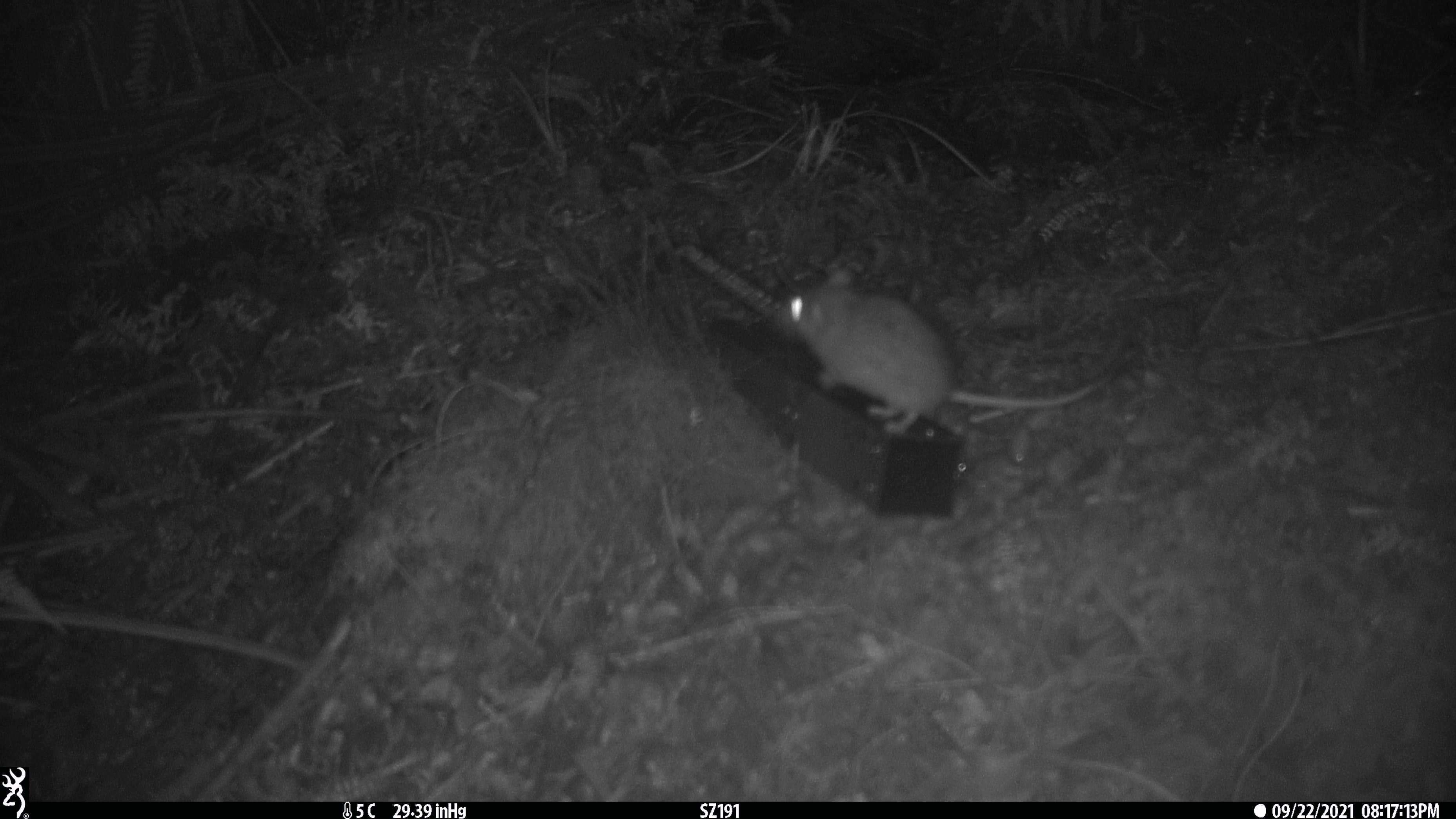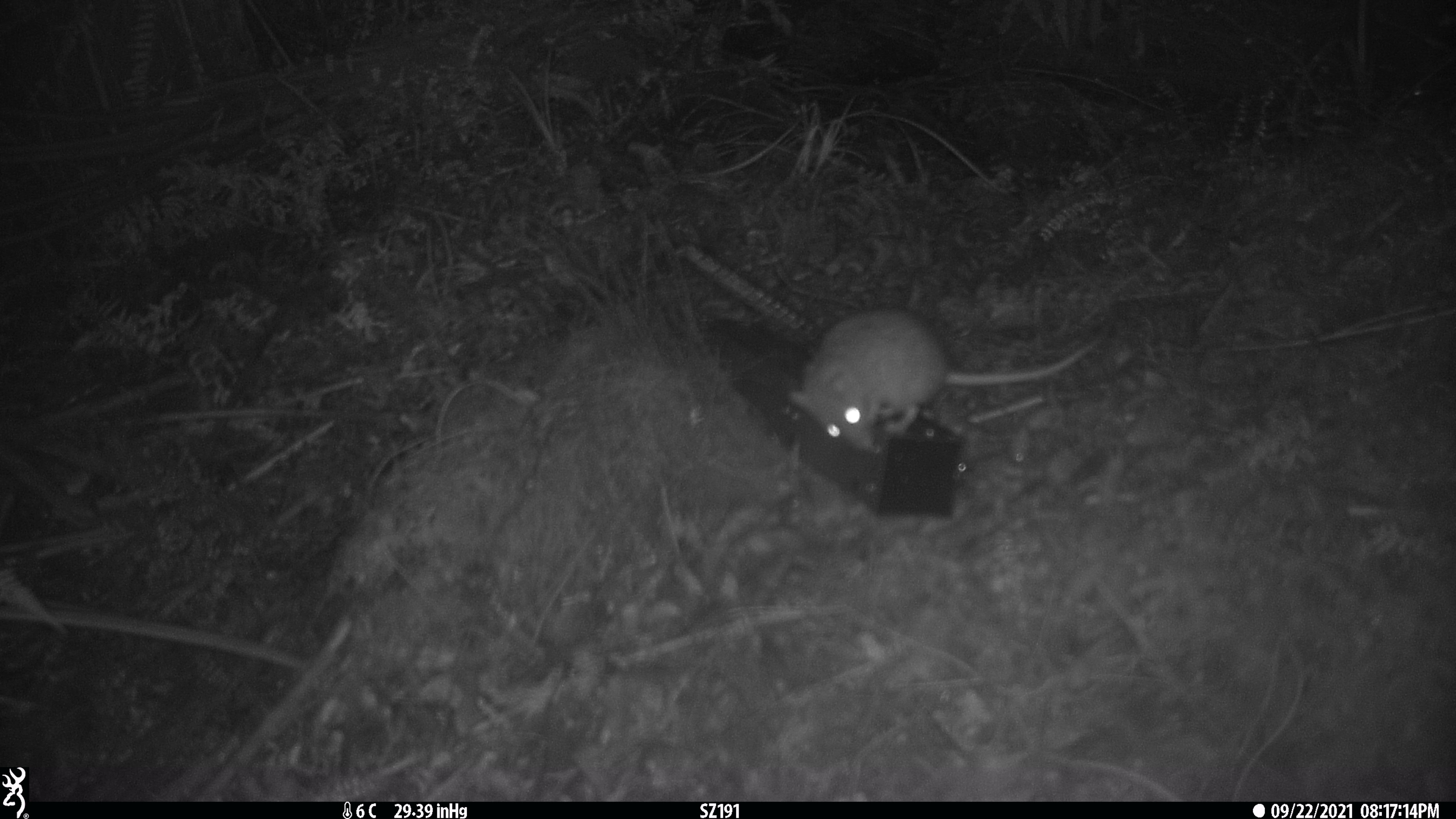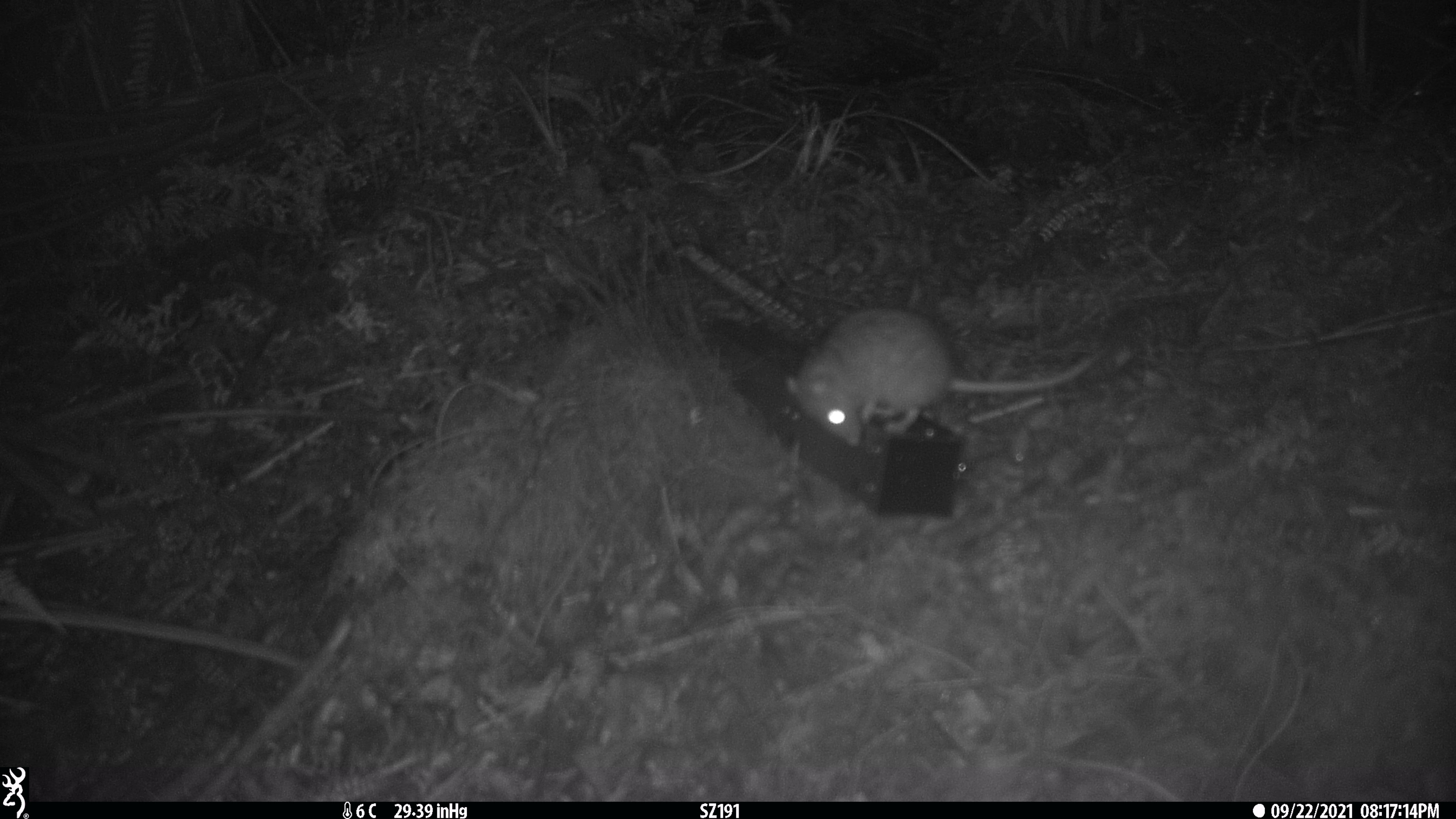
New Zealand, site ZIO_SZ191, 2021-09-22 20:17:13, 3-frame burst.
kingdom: Animalia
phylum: Chordata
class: Mammalia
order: Rodentia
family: Muridae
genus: Rattus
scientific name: Rattus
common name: rat